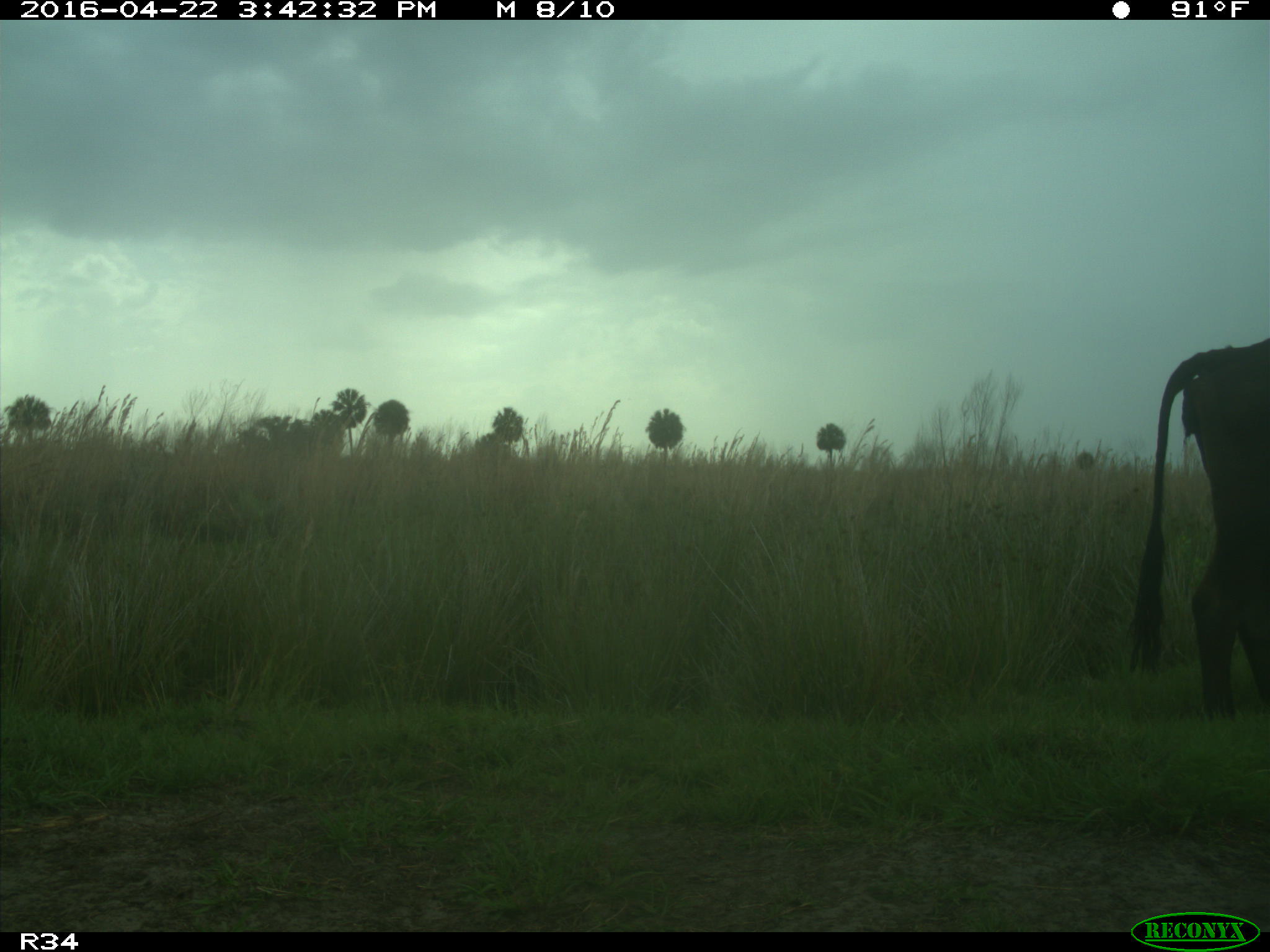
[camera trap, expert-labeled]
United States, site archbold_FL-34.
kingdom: Animalia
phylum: Chordata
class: Mammalia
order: Artiodactyla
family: Bovidae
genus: Bos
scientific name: Bos taurus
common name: domestic cow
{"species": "Bos taurus (domestic cow)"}